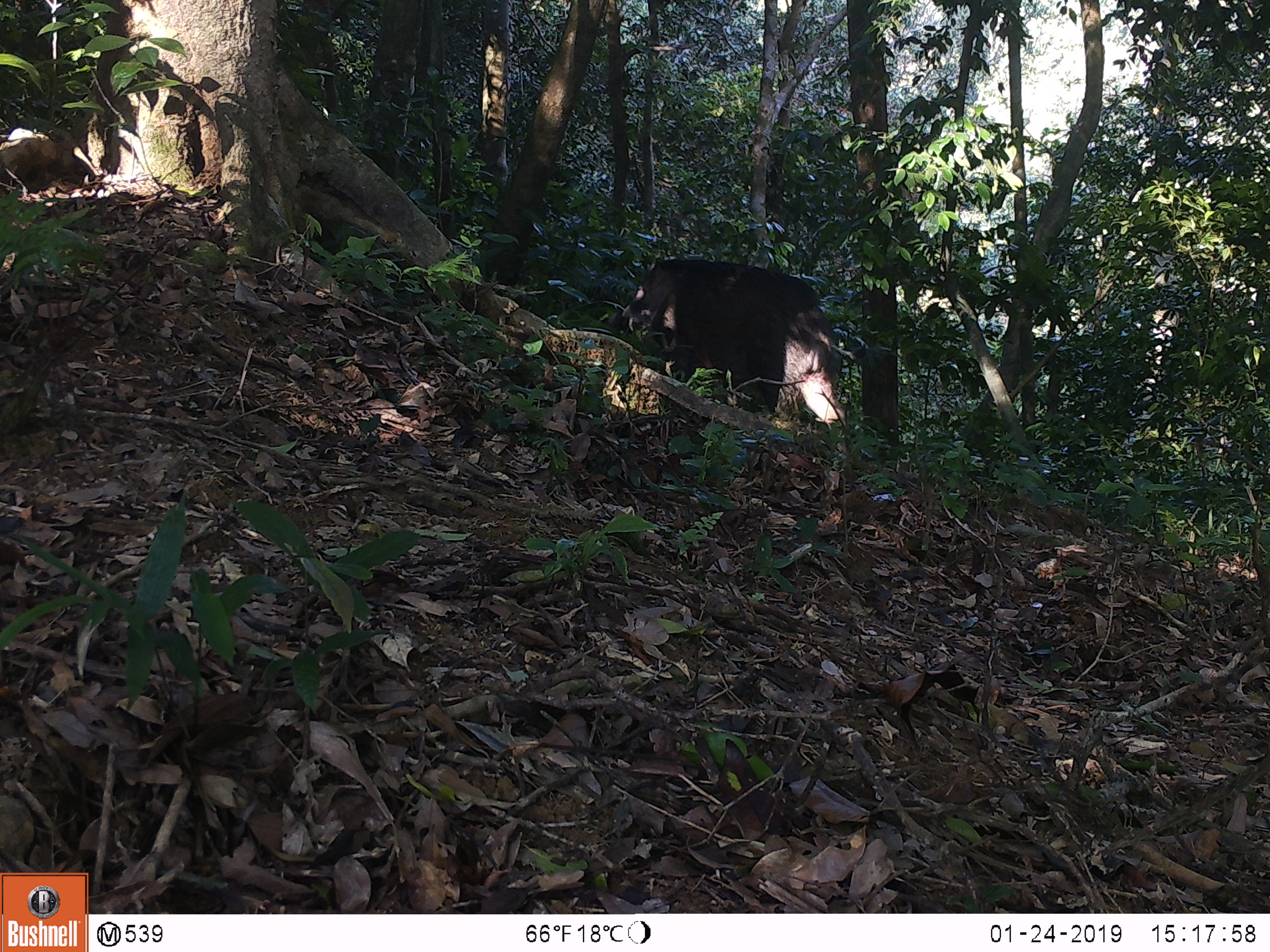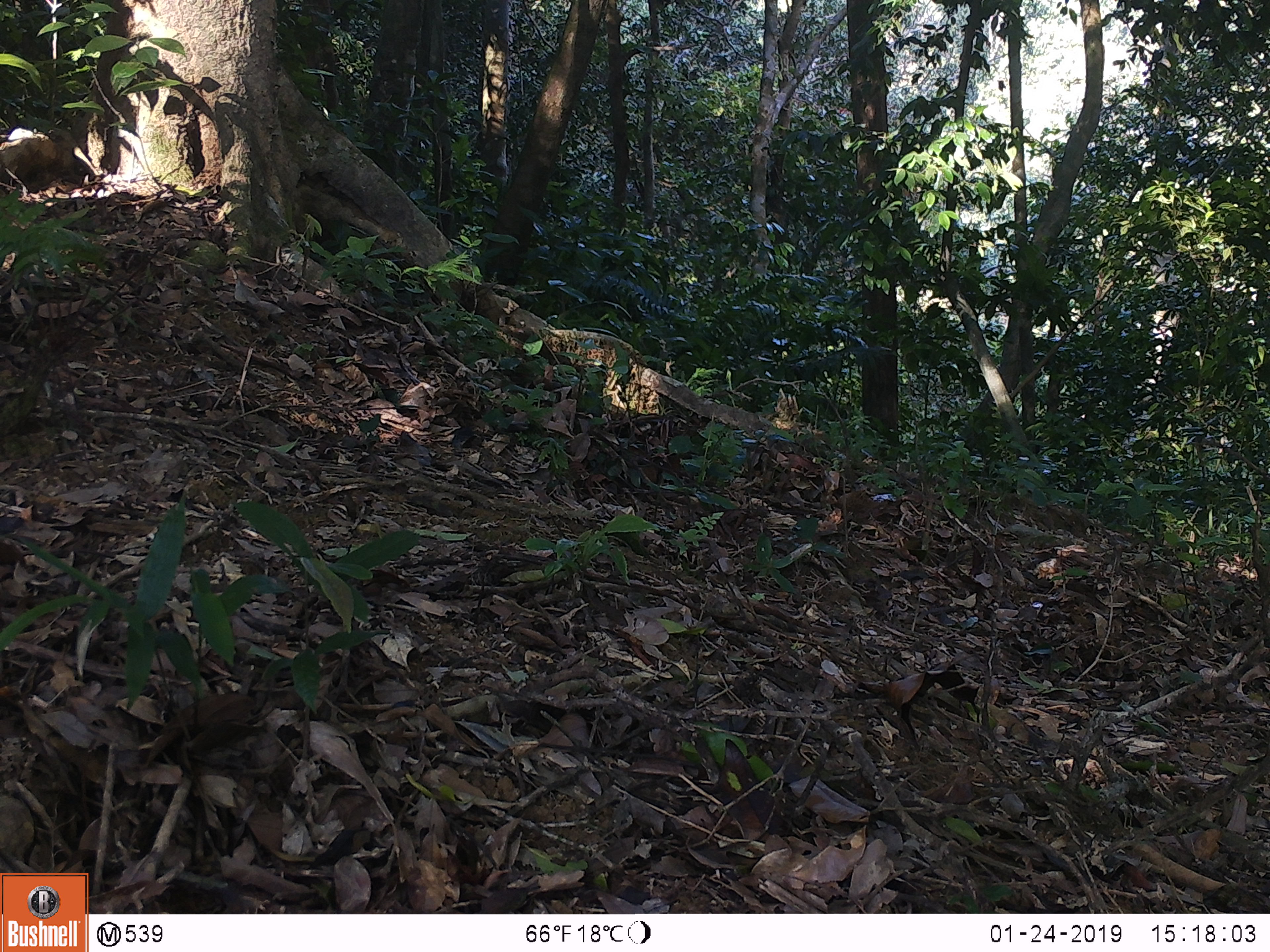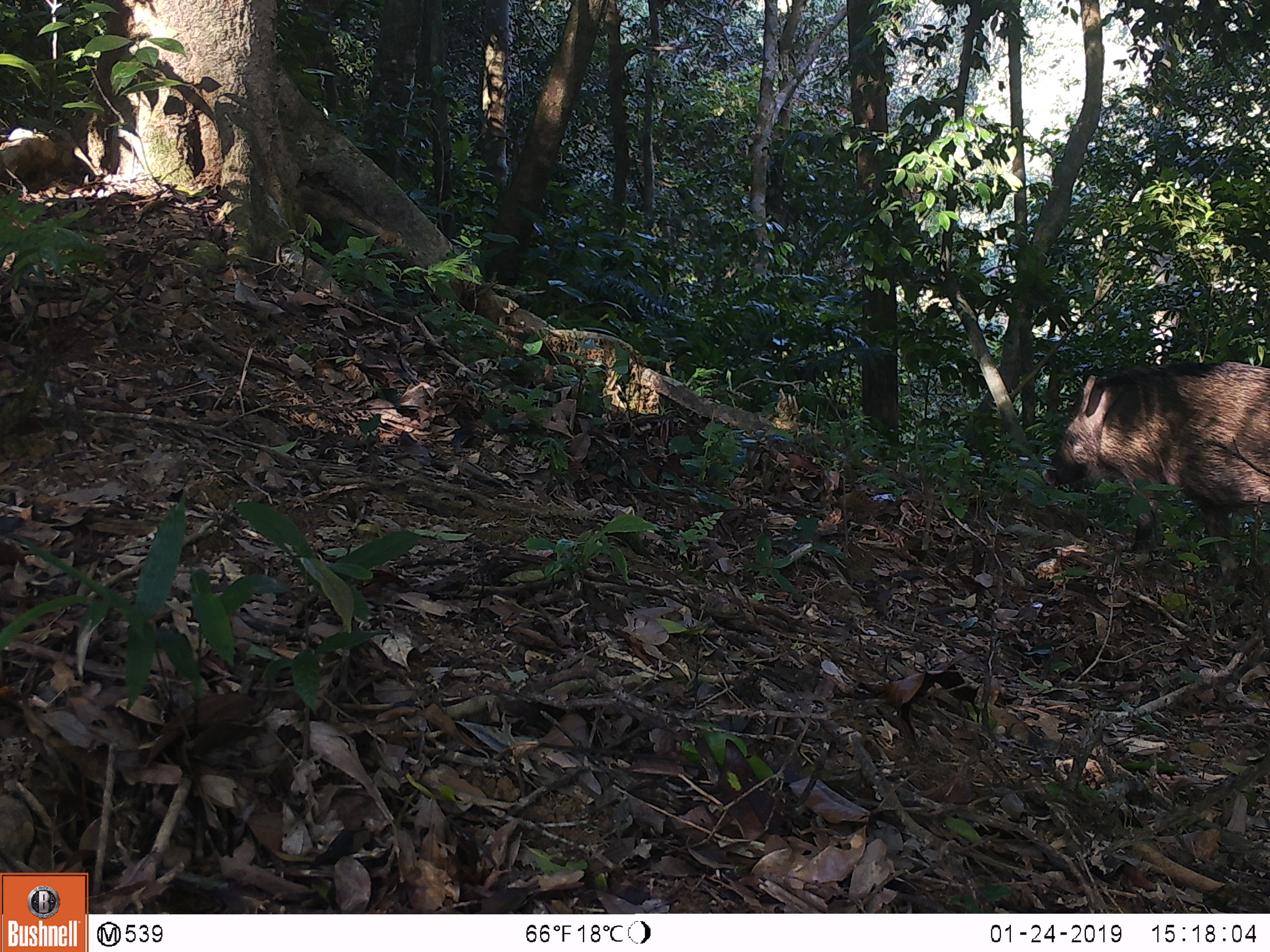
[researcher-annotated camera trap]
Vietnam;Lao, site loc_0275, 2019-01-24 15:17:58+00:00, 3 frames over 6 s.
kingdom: Animalia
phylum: Chordata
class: Mammalia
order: Artiodactyla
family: Suidae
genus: Sus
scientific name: Sus scrofa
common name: eurasian wild pig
Eurasian wild pig (Sus scrofa). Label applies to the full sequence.